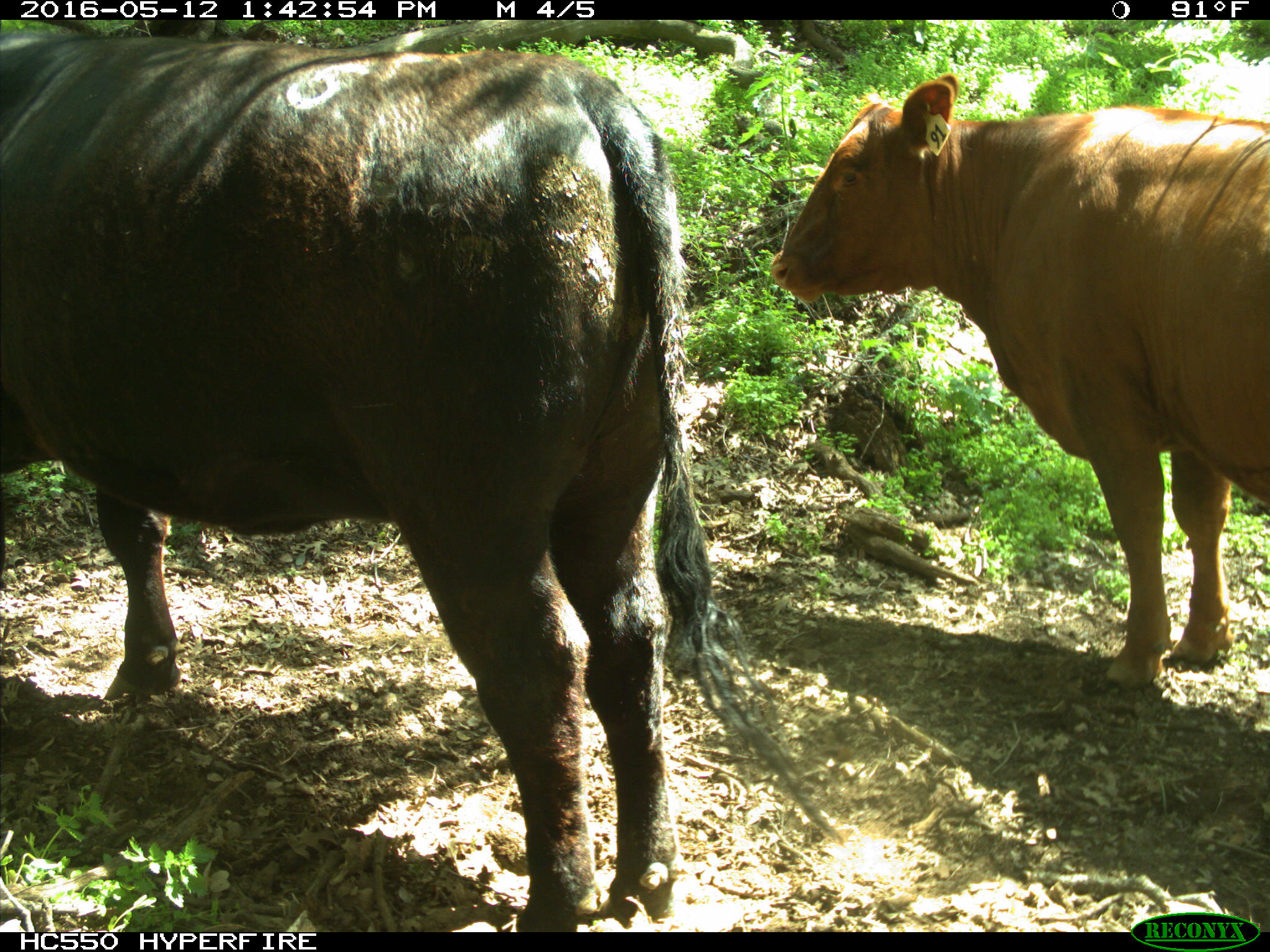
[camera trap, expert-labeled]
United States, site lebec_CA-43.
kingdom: Animalia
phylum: Chordata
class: Mammalia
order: Artiodactyla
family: Bovidae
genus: Bos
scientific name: Bos taurus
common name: domestic cow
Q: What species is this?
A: Bos taurus (domestic cow).